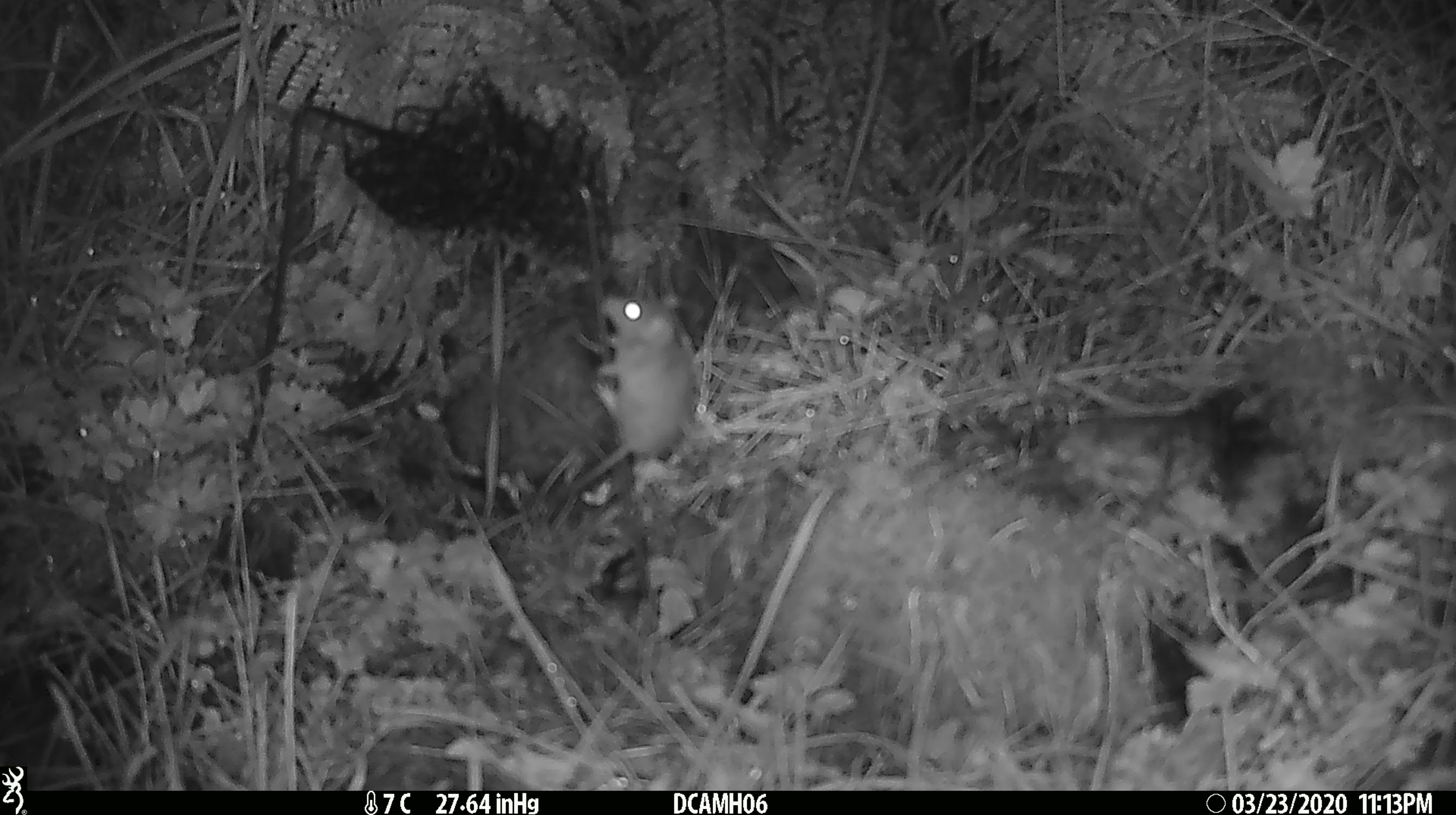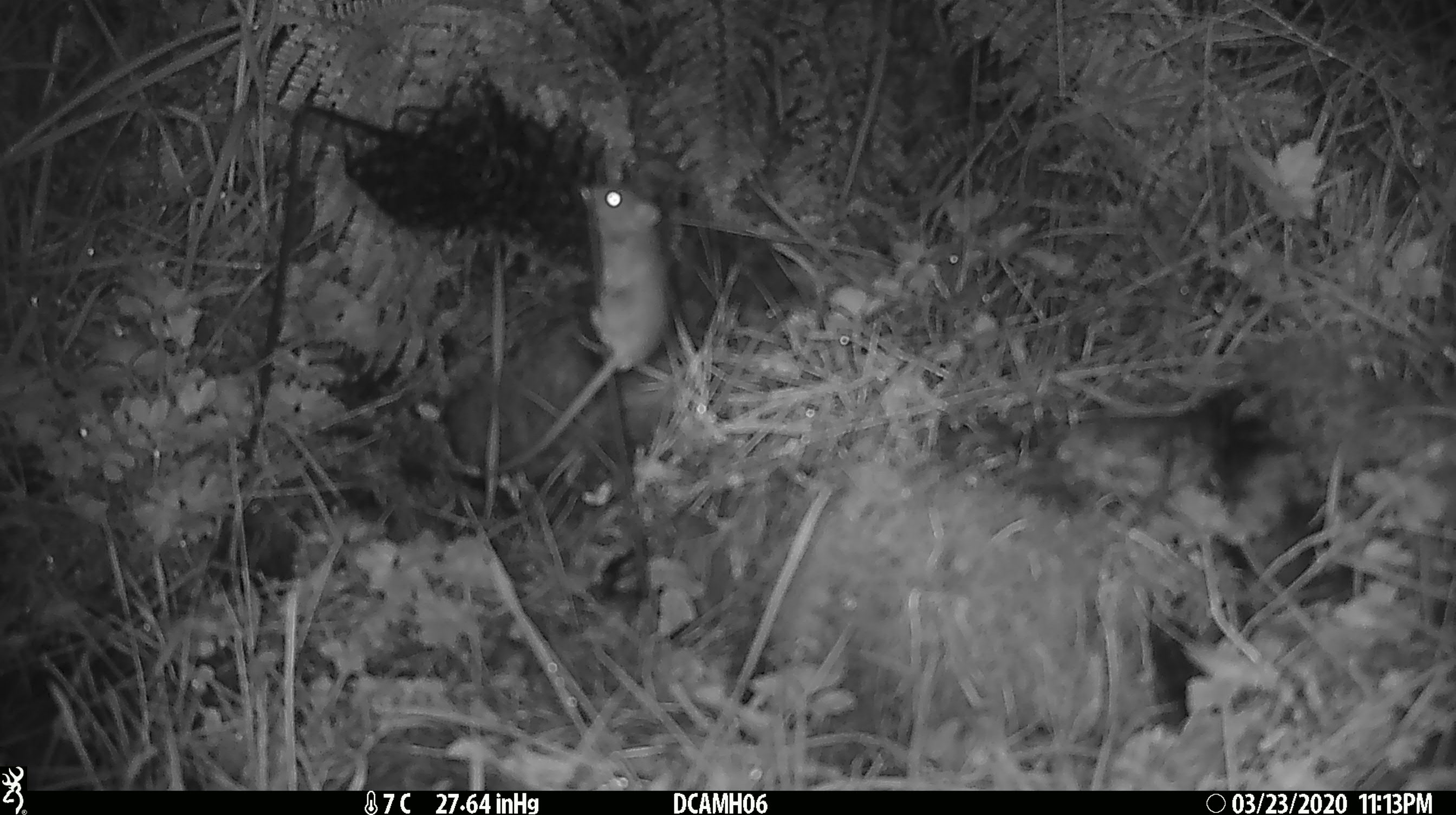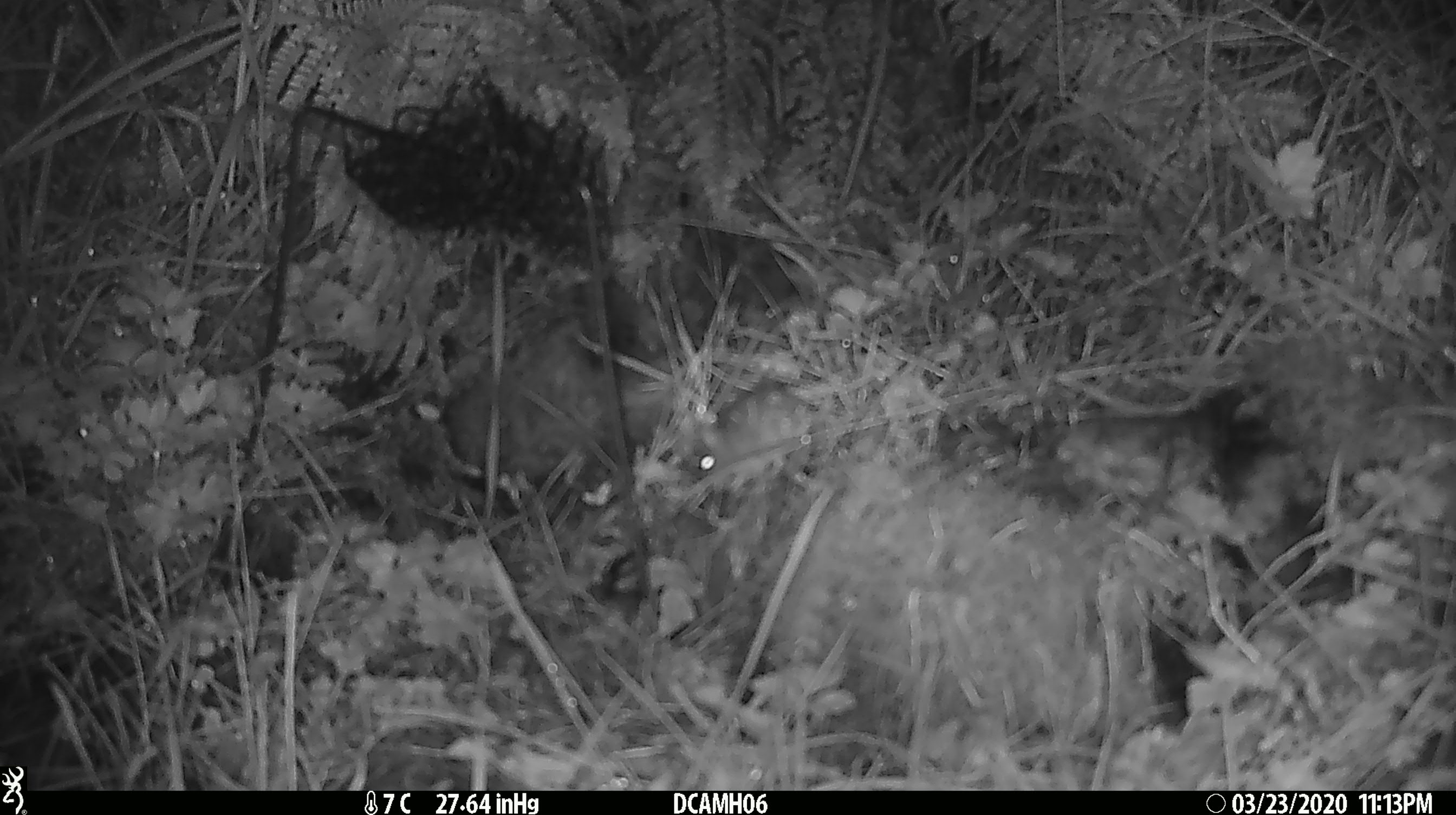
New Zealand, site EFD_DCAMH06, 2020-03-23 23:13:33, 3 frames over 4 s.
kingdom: Animalia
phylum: Chordata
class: Mammalia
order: Rodentia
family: Muridae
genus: Mus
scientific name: Mus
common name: mouse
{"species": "mouse (Mus)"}